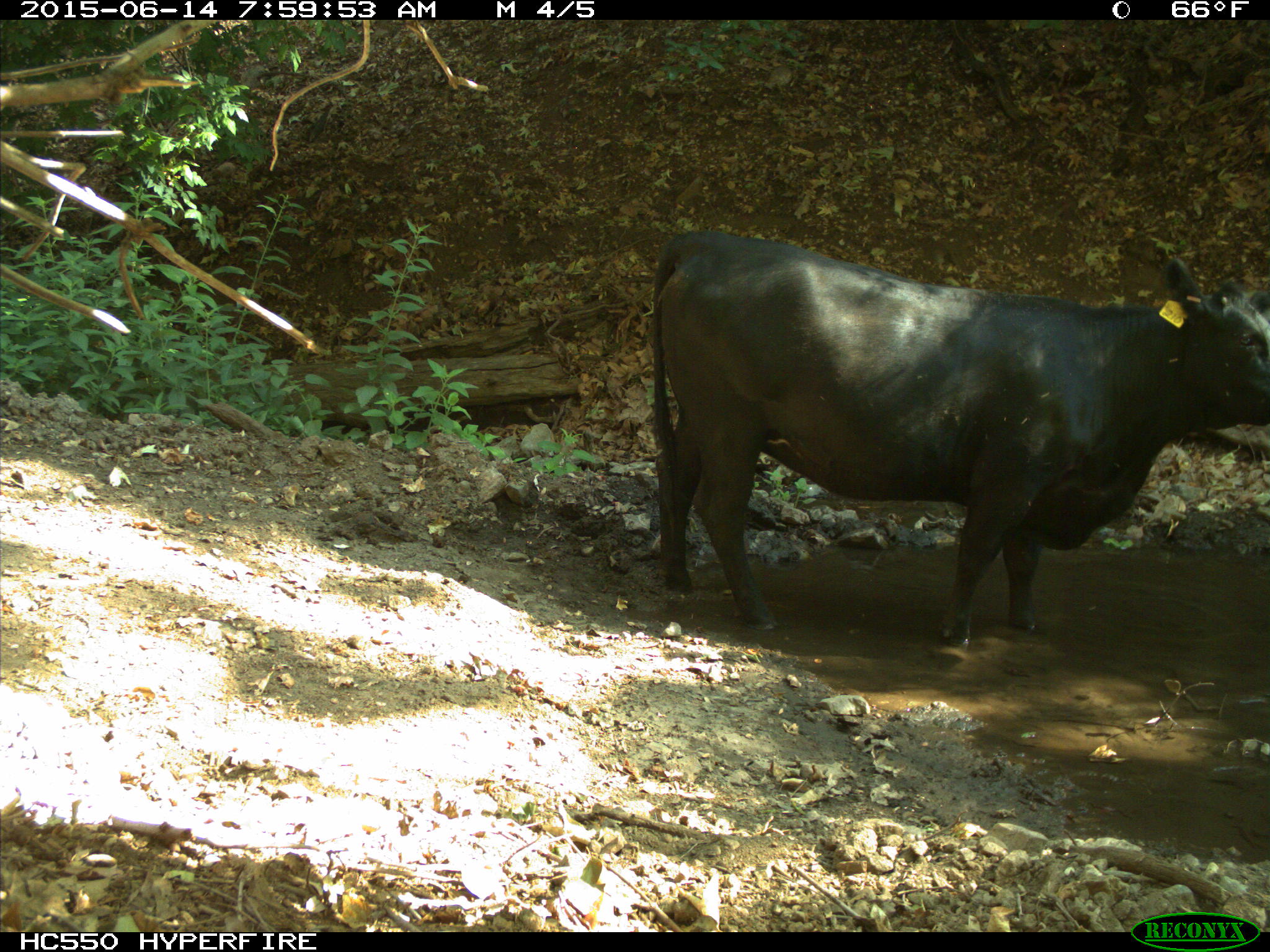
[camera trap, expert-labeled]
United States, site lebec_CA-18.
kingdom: Animalia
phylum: Chordata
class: Mammalia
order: Artiodactyla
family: Bovidae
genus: Bos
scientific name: Bos taurus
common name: domestic cow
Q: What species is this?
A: Bos taurus (domestic cow).